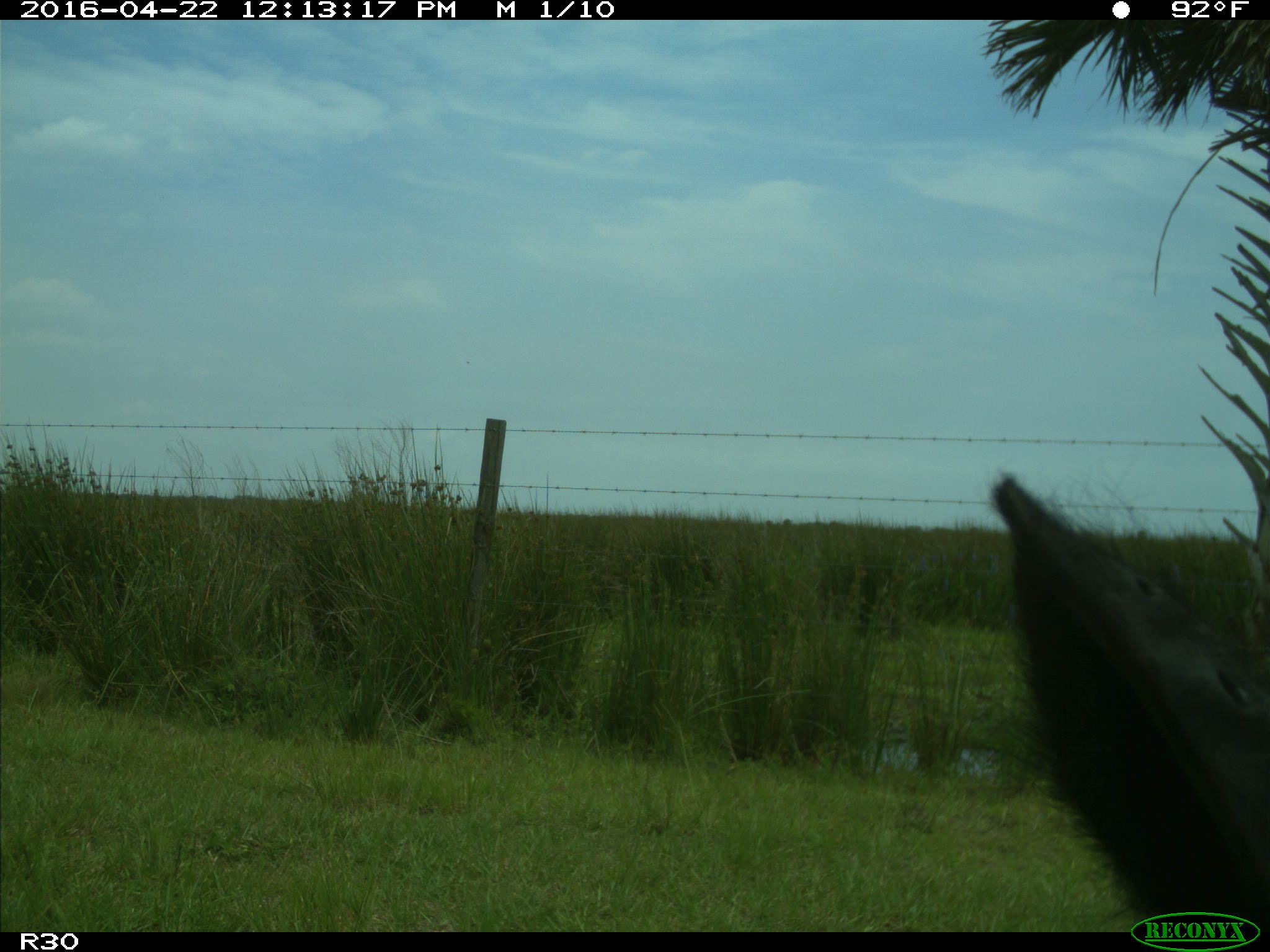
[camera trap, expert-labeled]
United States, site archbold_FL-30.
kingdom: Animalia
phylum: Chordata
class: Mammalia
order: Artiodactyla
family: Bovidae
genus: Bos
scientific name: Bos taurus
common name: domestic cow